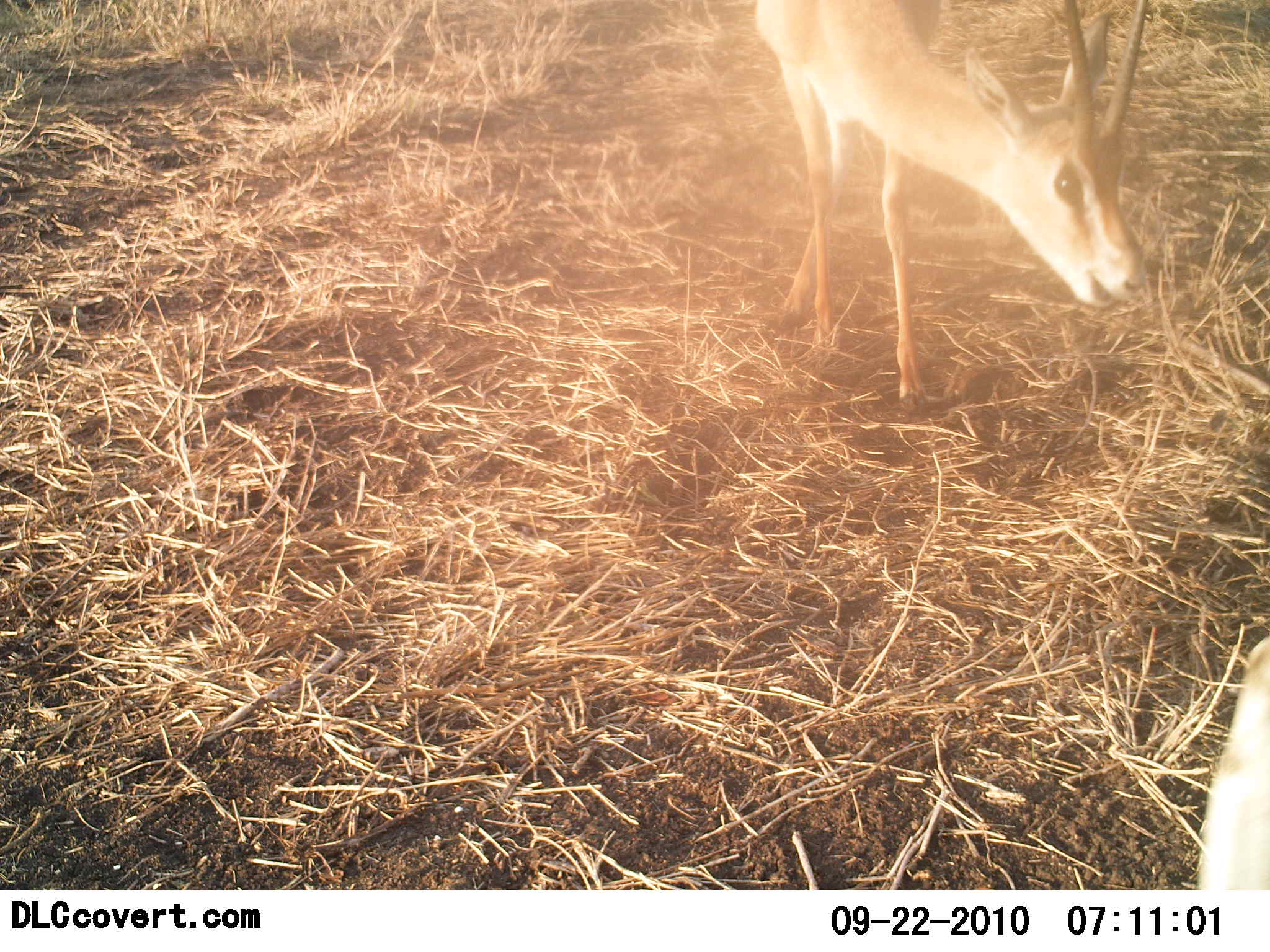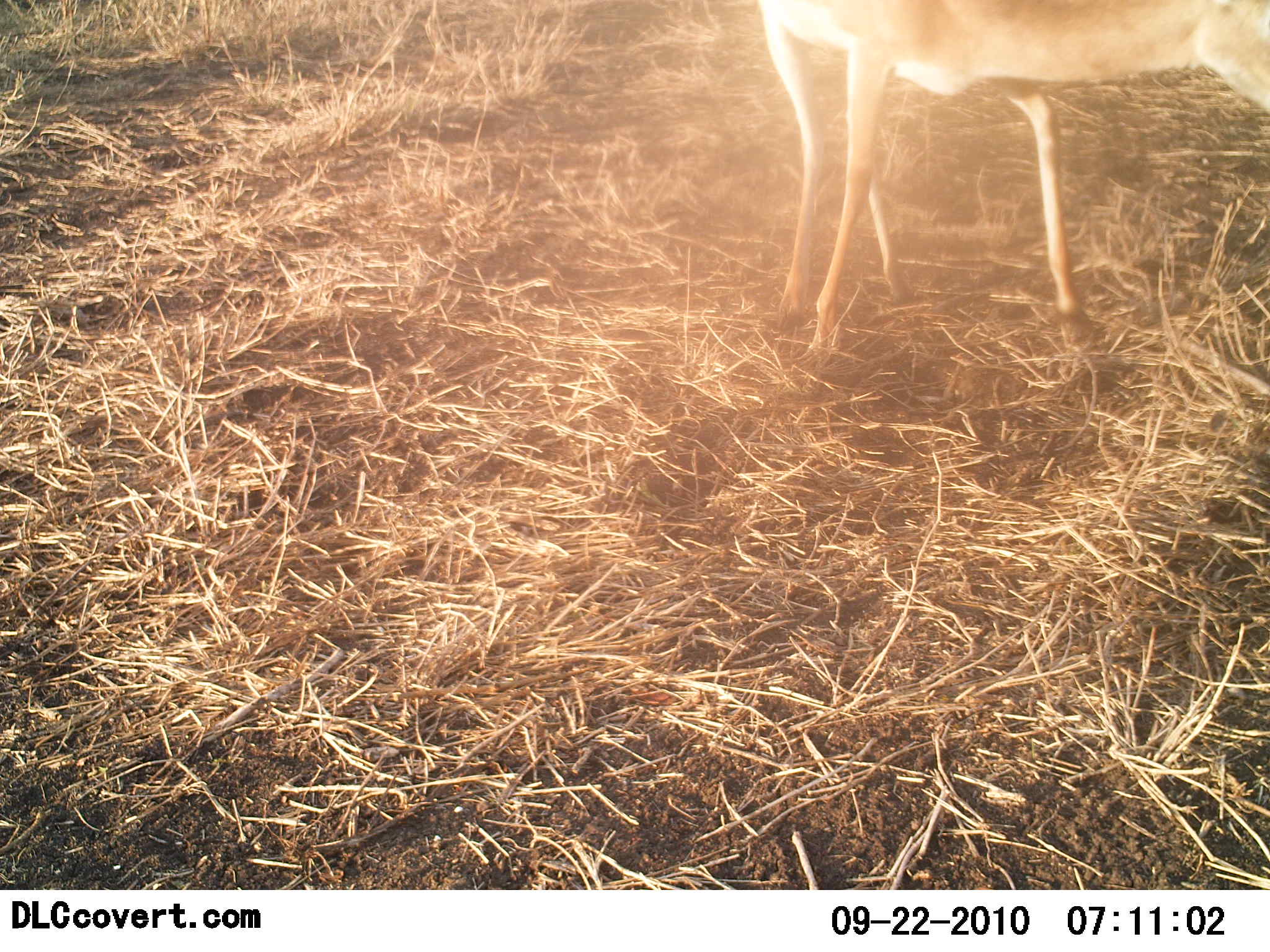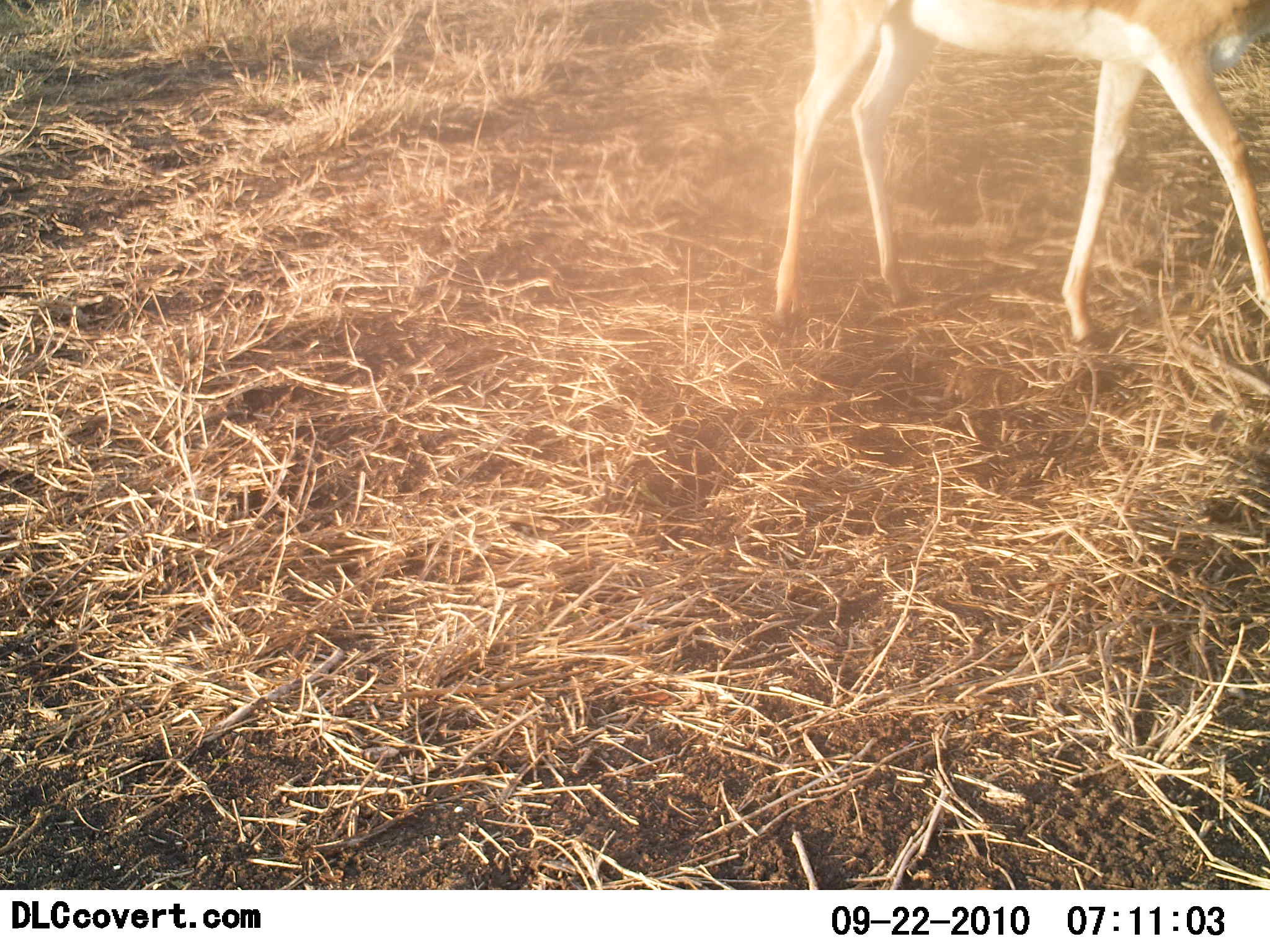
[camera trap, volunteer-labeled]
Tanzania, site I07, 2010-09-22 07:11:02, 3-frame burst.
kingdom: Animalia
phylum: Chordata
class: Mammalia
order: Artiodactyla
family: Bovidae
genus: Nanger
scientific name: Nanger granti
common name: grant's gazelle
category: gazellegrants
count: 2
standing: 31%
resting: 0%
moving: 62%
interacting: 0%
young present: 0%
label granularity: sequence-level